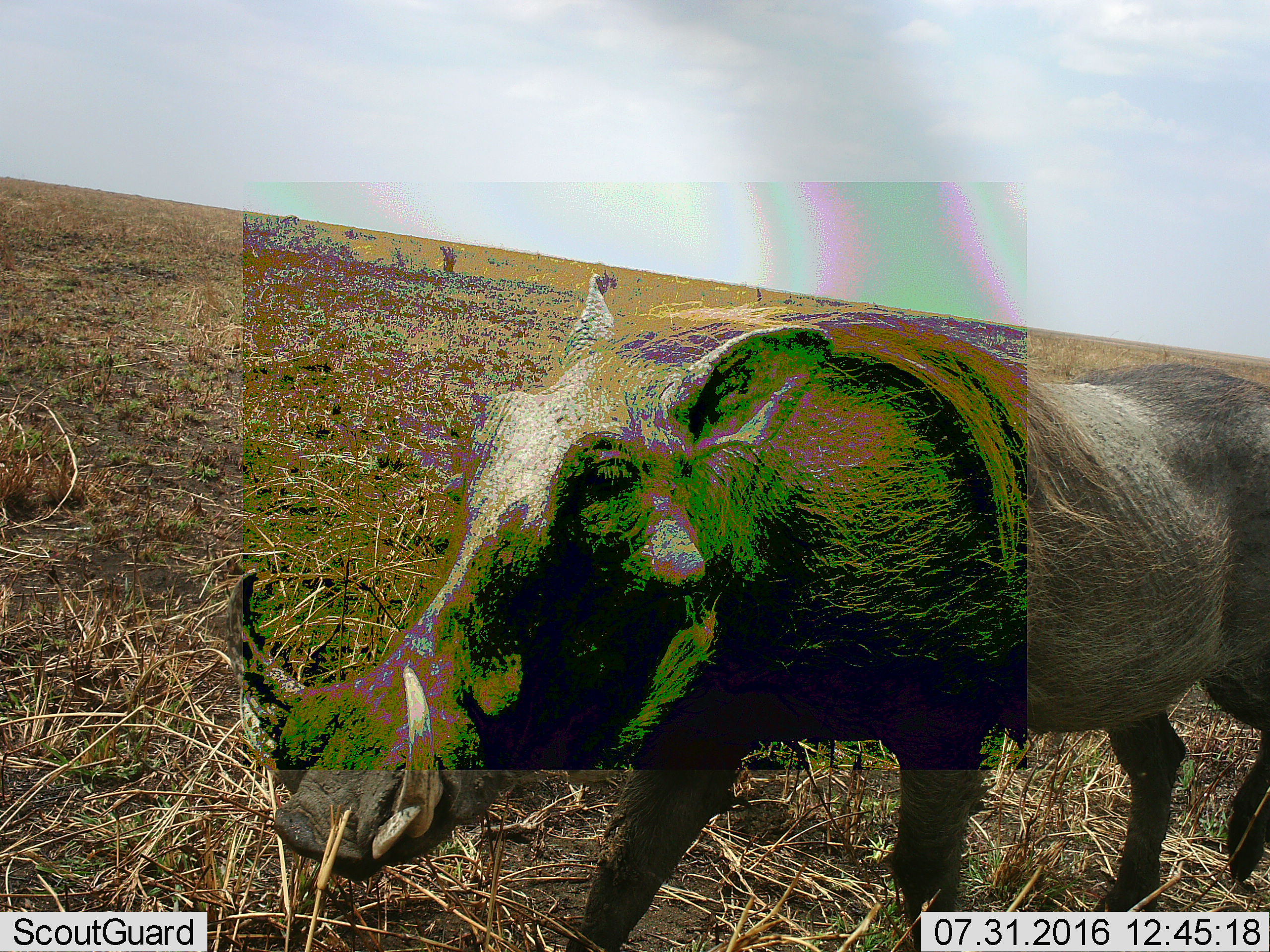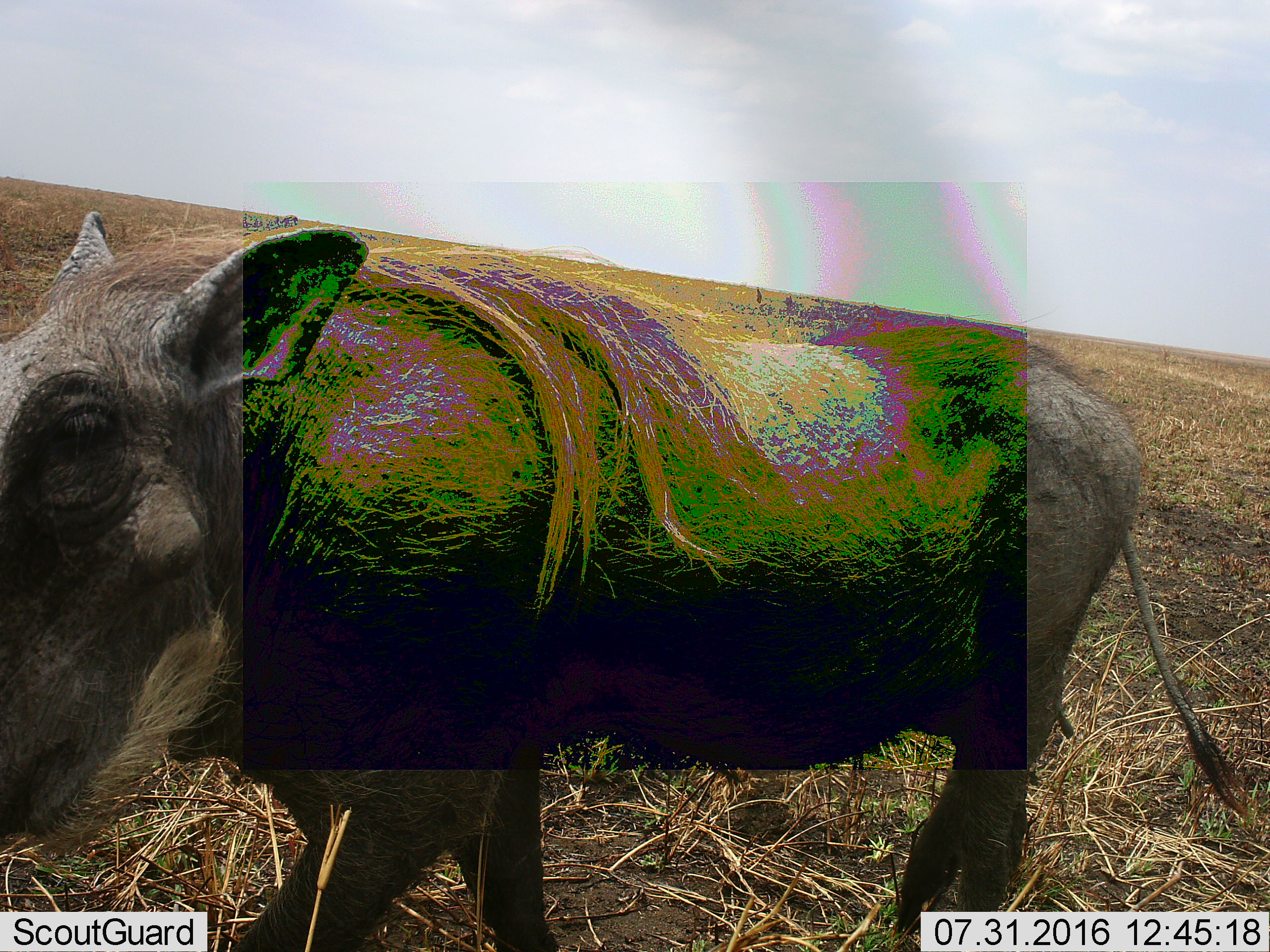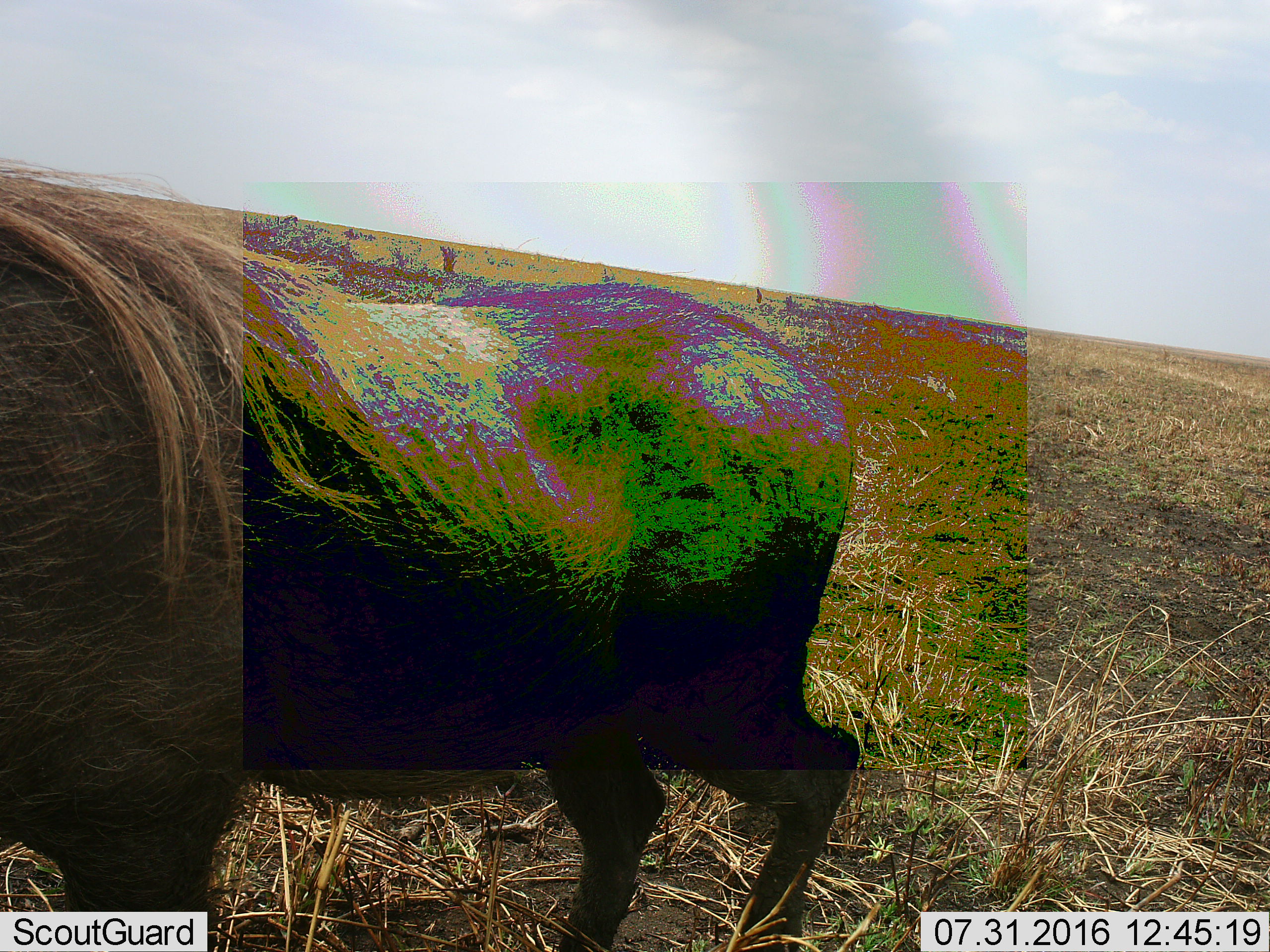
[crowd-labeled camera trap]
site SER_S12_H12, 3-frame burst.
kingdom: Animalia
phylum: Chordata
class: Mammalia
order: Artiodactyla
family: Suidae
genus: Phacochoerus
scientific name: Phacochoerus africanus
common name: warthog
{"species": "warthog (Phacochoerus africanus)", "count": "1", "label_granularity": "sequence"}